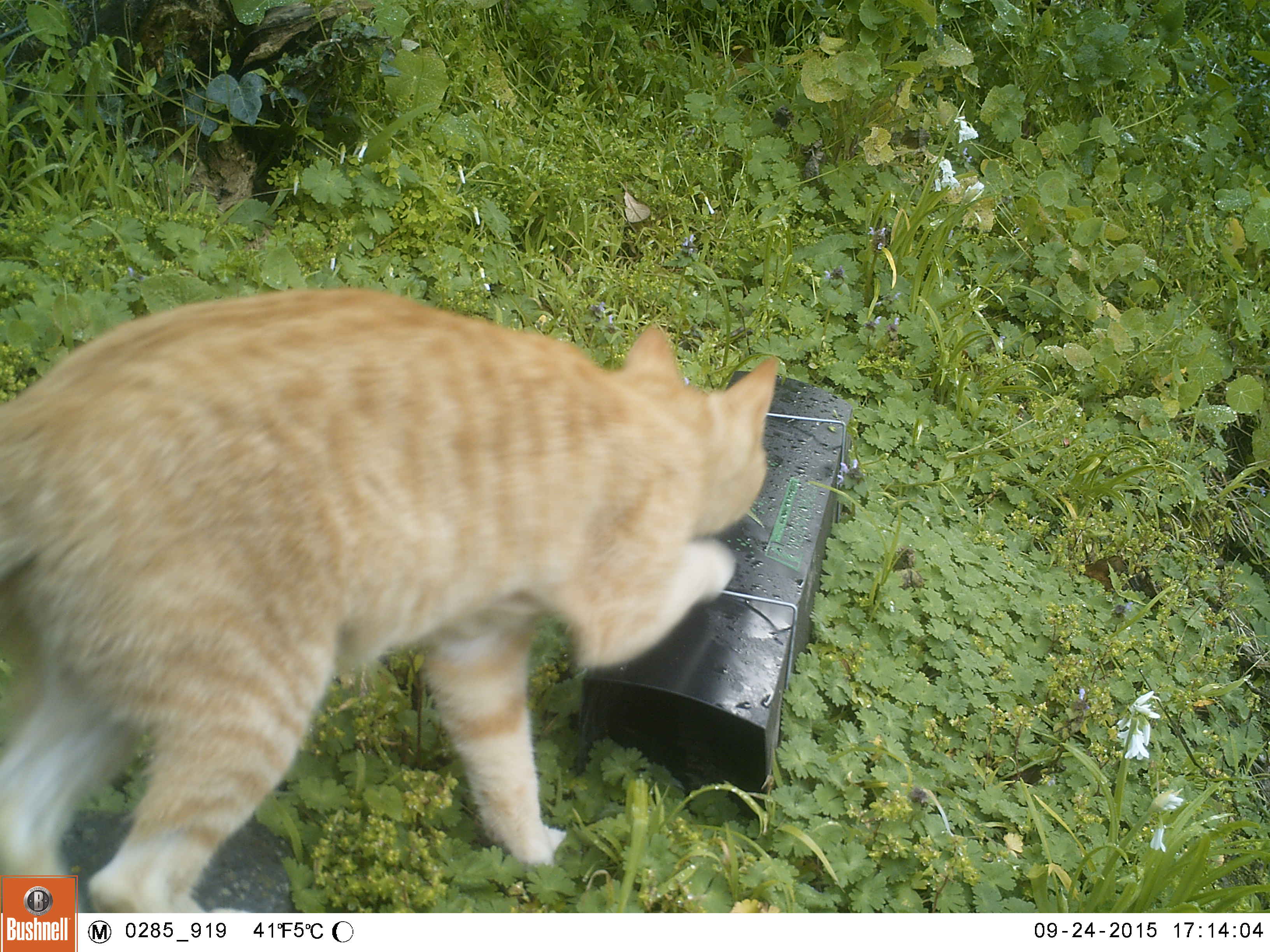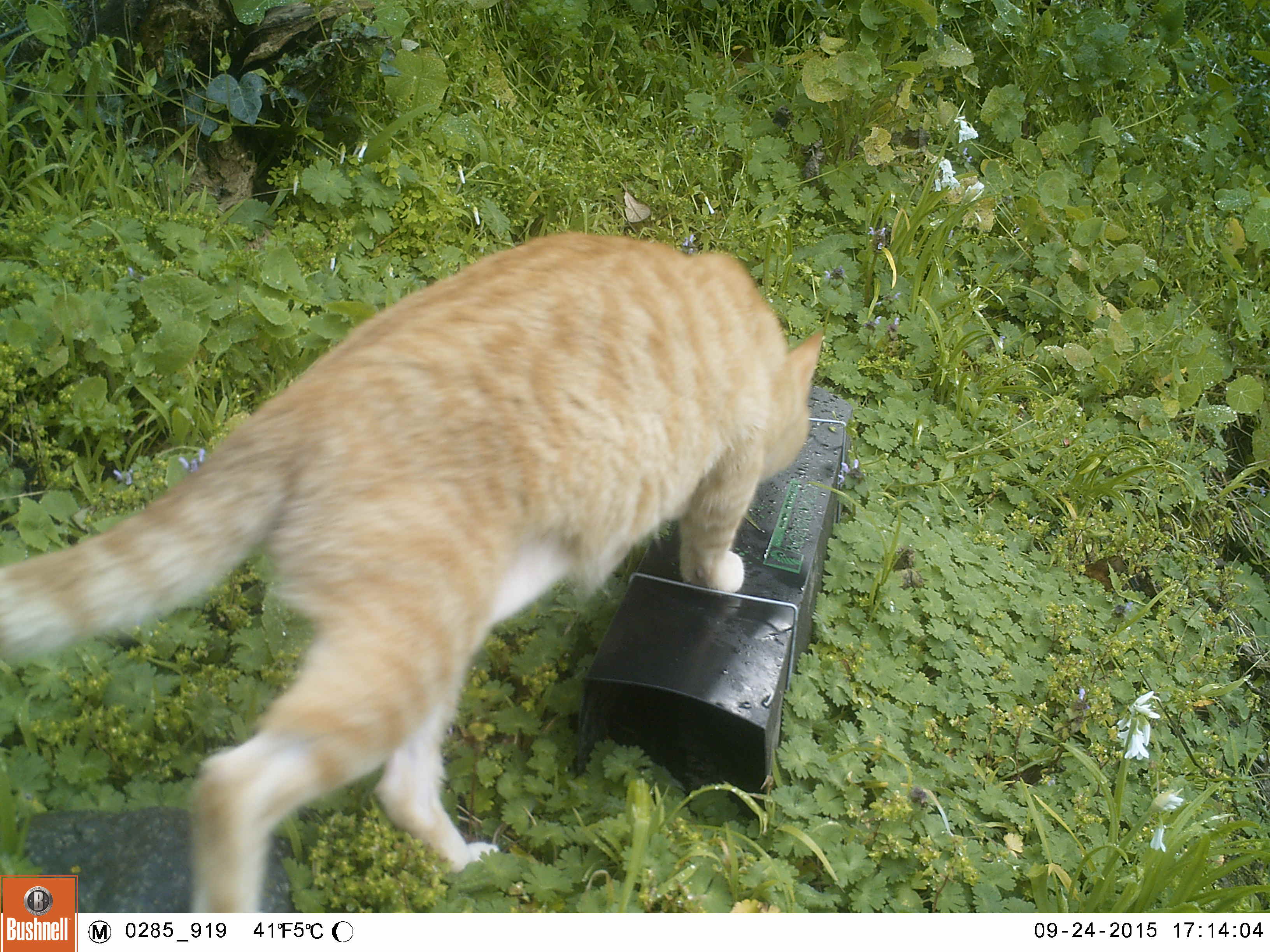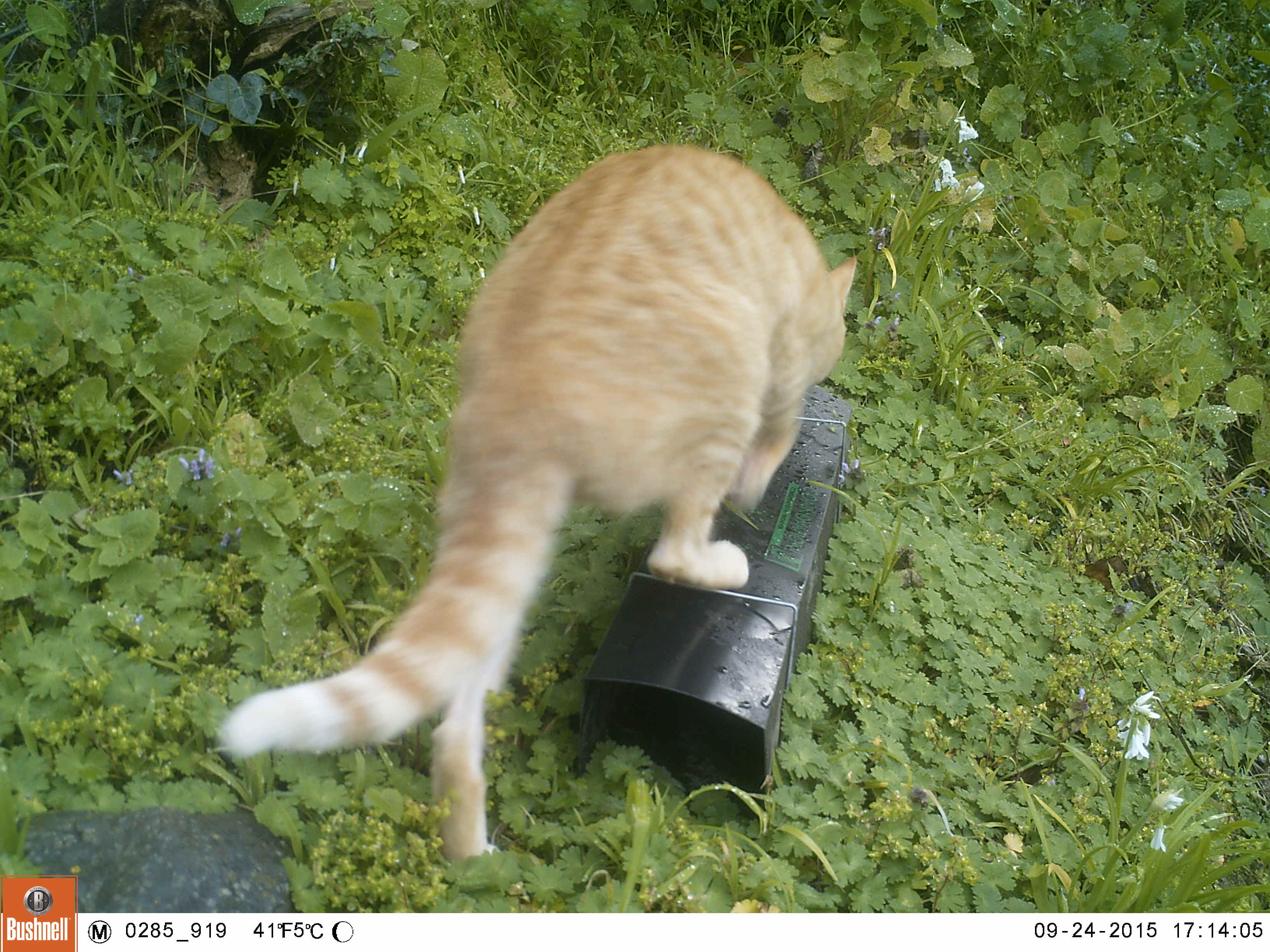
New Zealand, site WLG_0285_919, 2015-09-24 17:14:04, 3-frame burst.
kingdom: Animalia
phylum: Chordata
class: Mammalia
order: Carnivora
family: Felidae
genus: Felis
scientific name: Felis catus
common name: domestic cat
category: cat